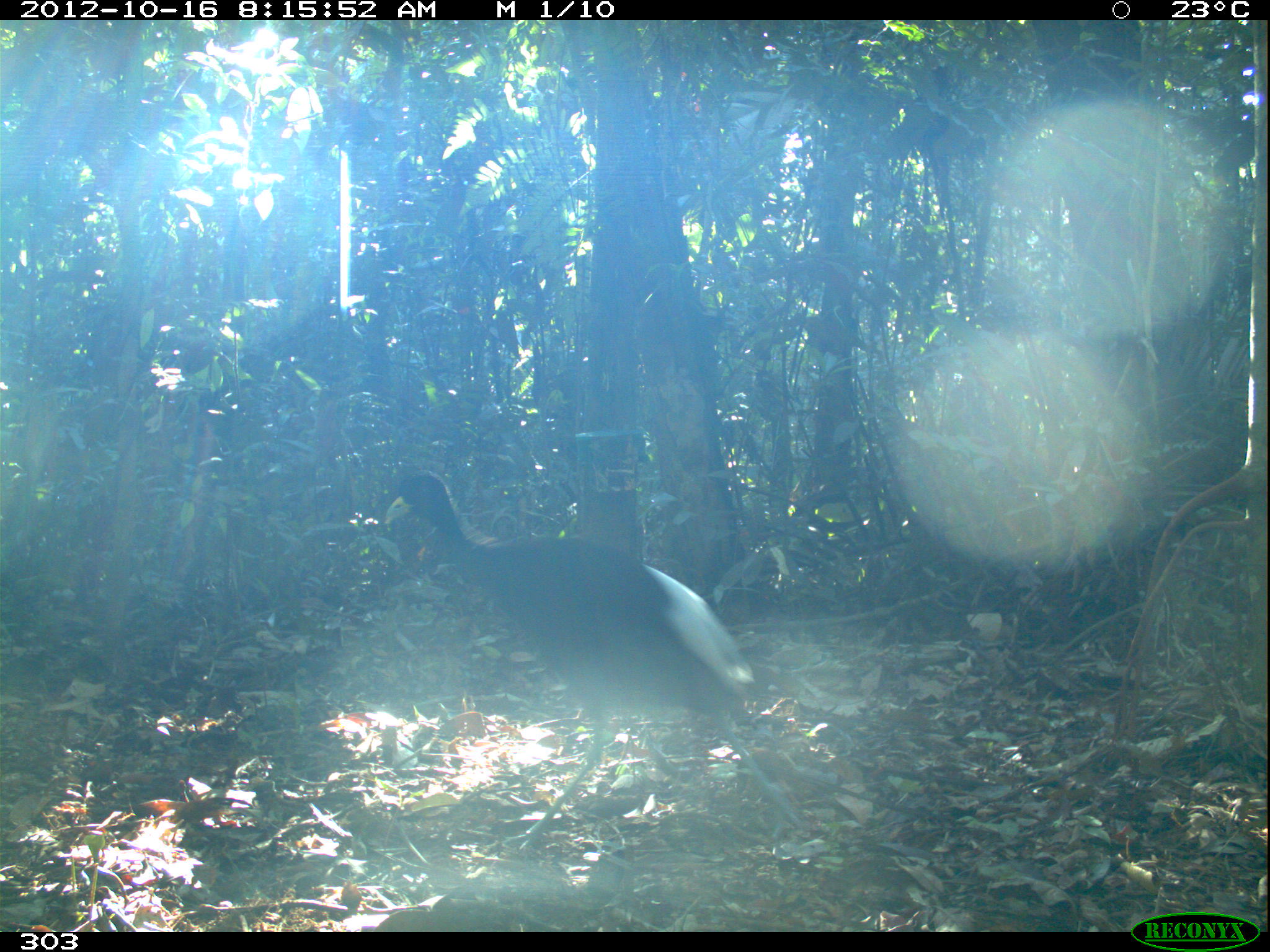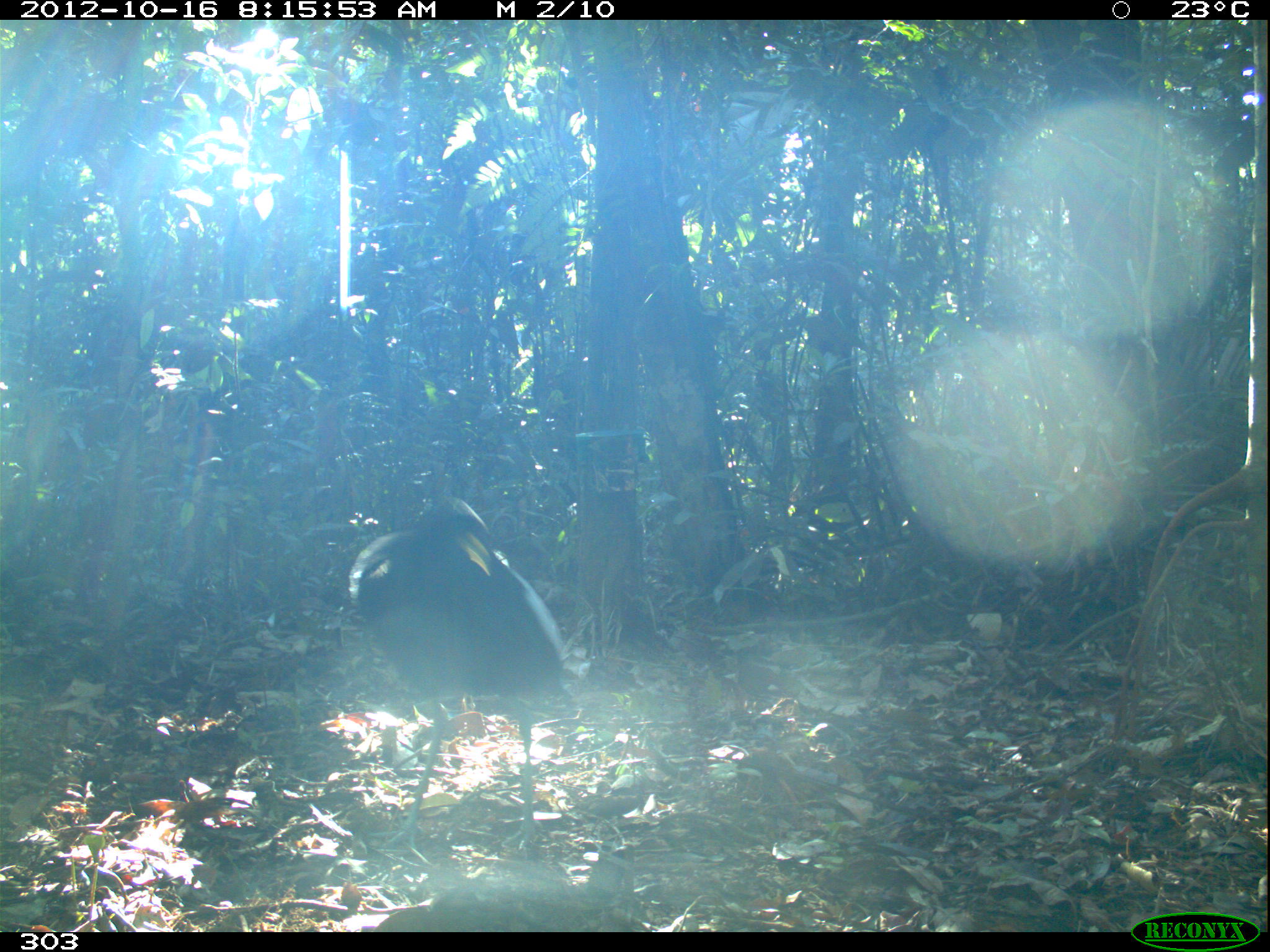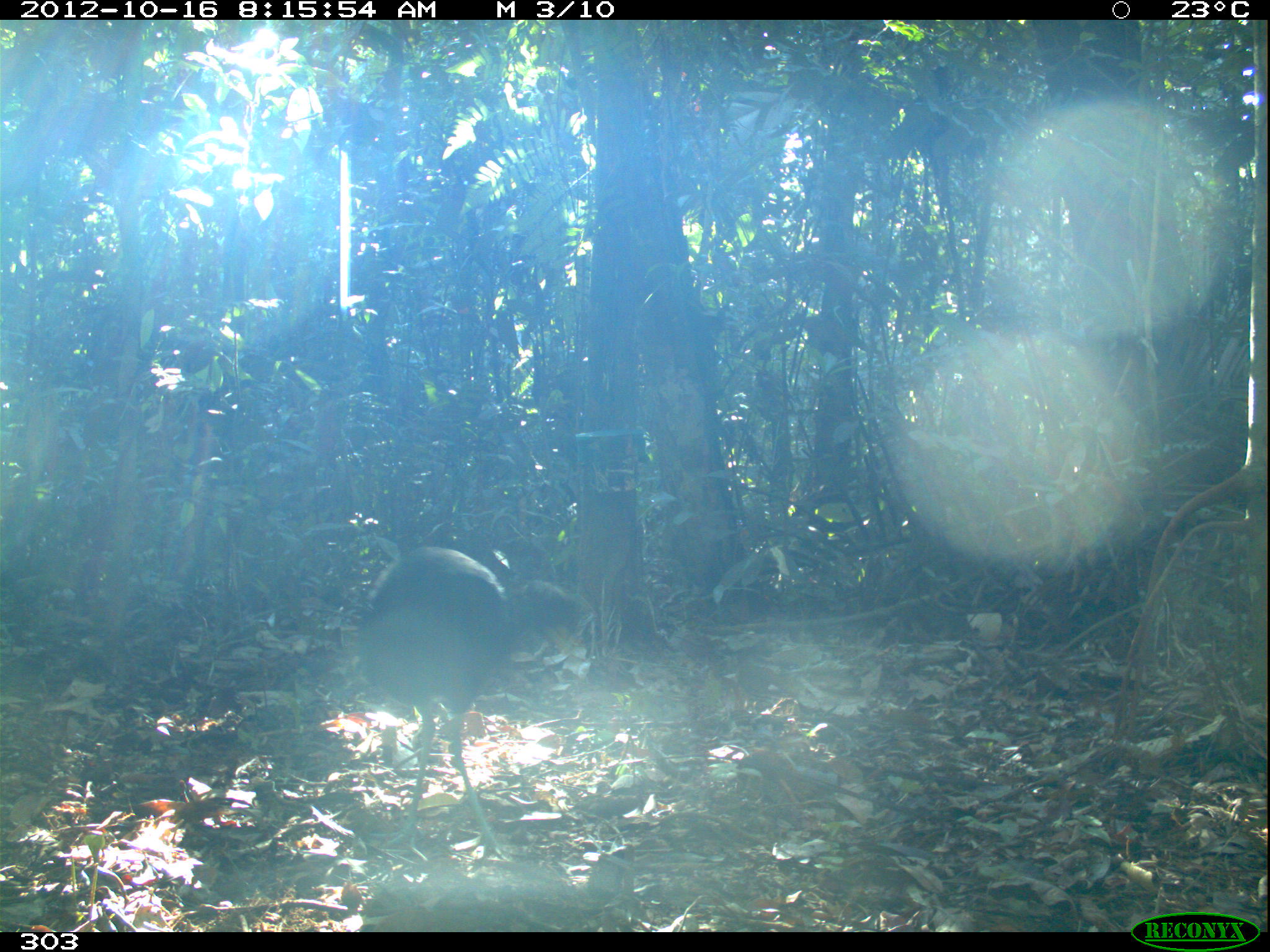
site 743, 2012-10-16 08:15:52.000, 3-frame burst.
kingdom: Animalia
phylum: Chordata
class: Aves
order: Gruiformes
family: Psophiidae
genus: Psophia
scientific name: Psophia leucoptera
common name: pale-winged trumpeter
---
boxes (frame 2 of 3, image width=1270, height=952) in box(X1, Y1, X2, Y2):
psophia leucoptera: box(349, 496, 569, 860)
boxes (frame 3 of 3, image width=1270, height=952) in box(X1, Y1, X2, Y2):
psophia leucoptera: box(352, 548, 580, 869)